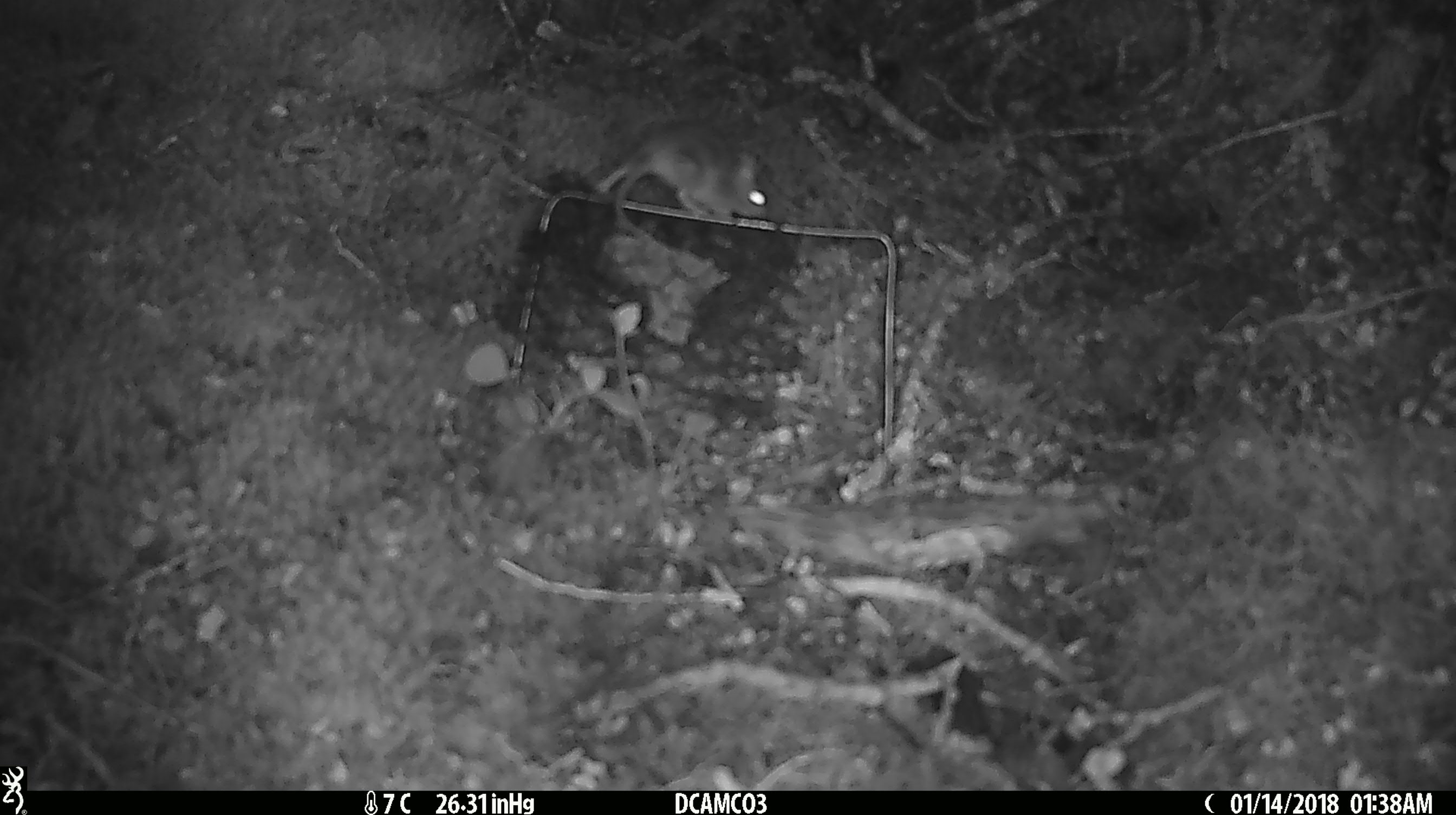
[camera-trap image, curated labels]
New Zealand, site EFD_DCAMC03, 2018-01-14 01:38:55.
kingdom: Animalia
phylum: Chordata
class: Mammalia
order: Rodentia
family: Muridae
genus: Mus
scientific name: Mus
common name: mouse